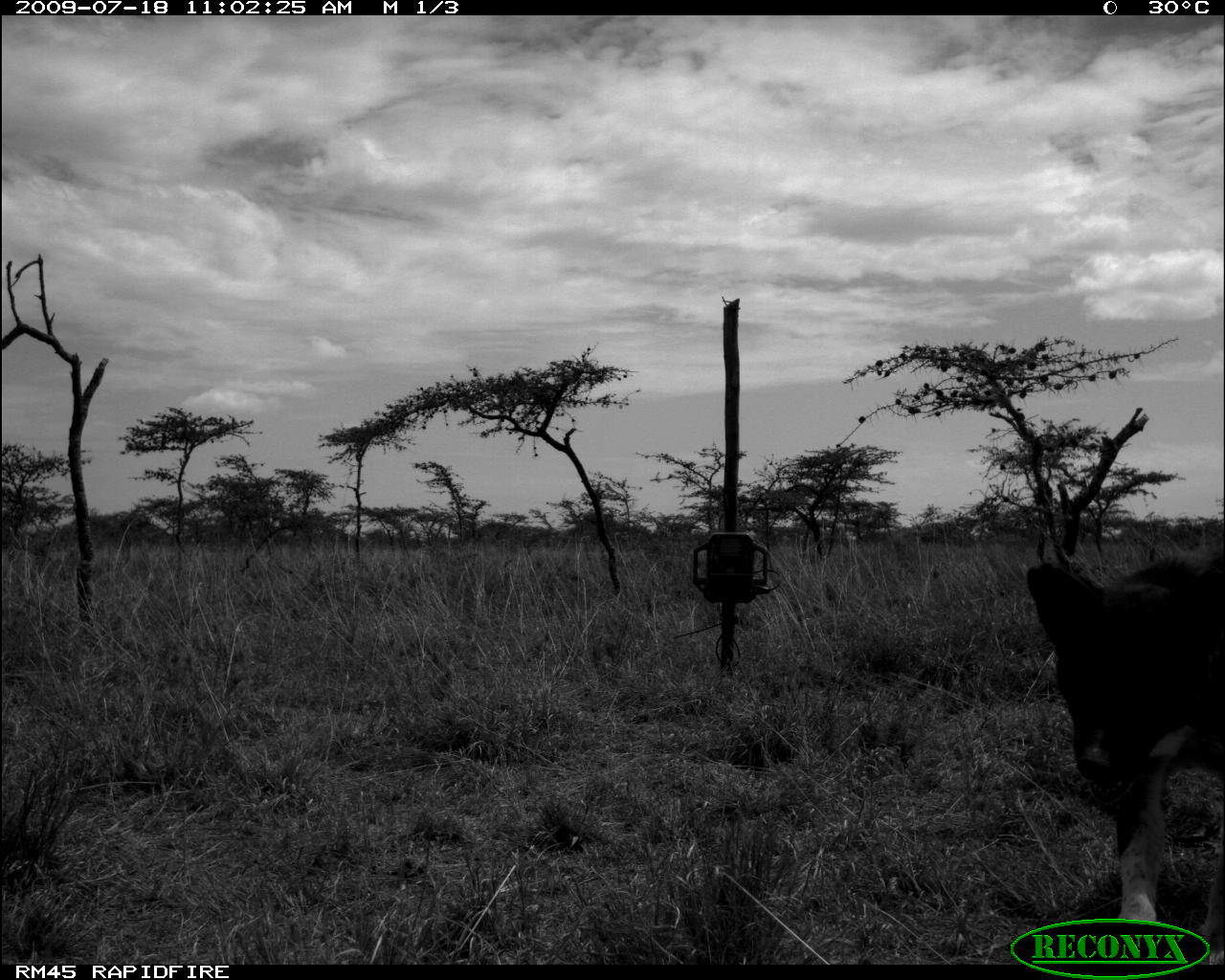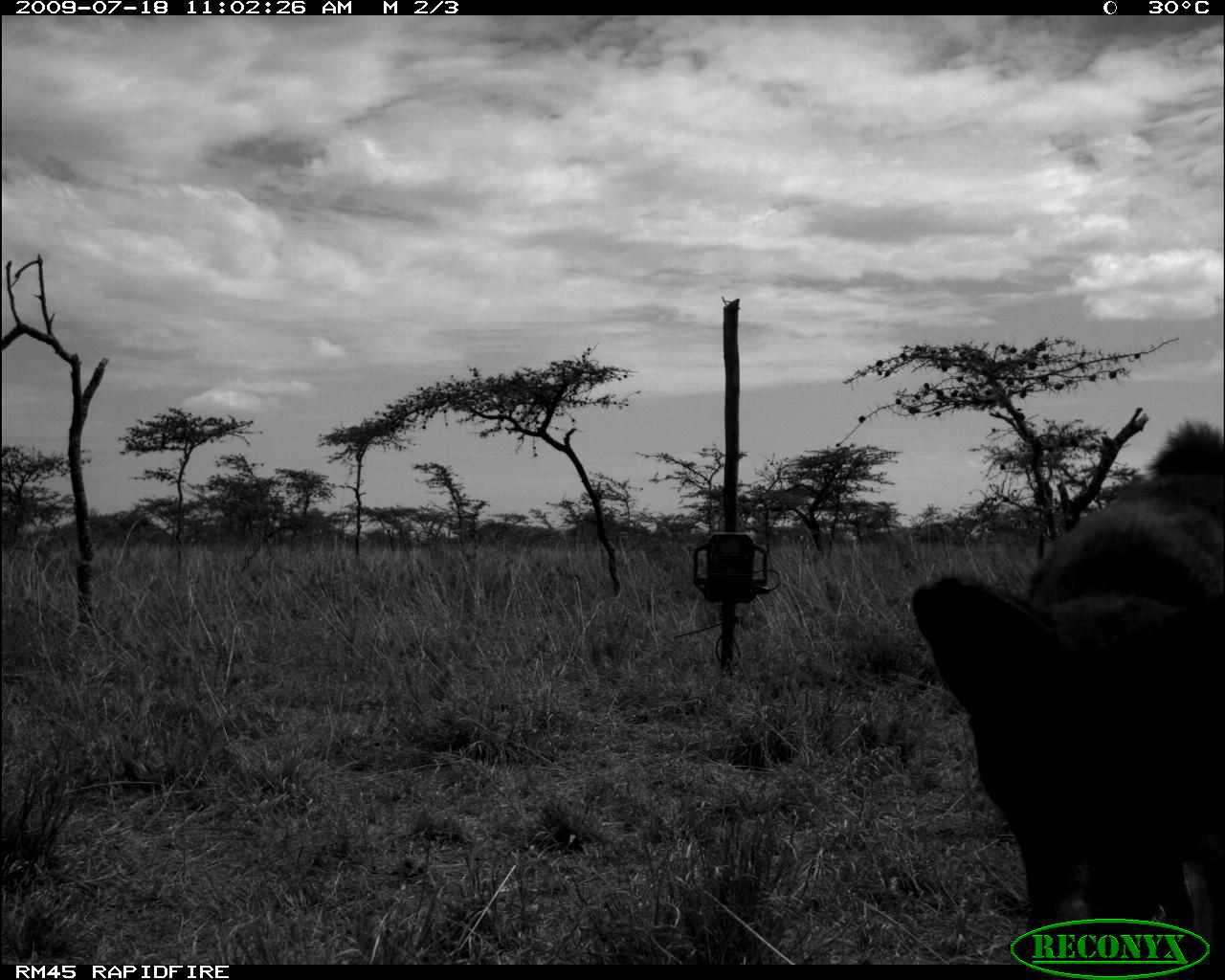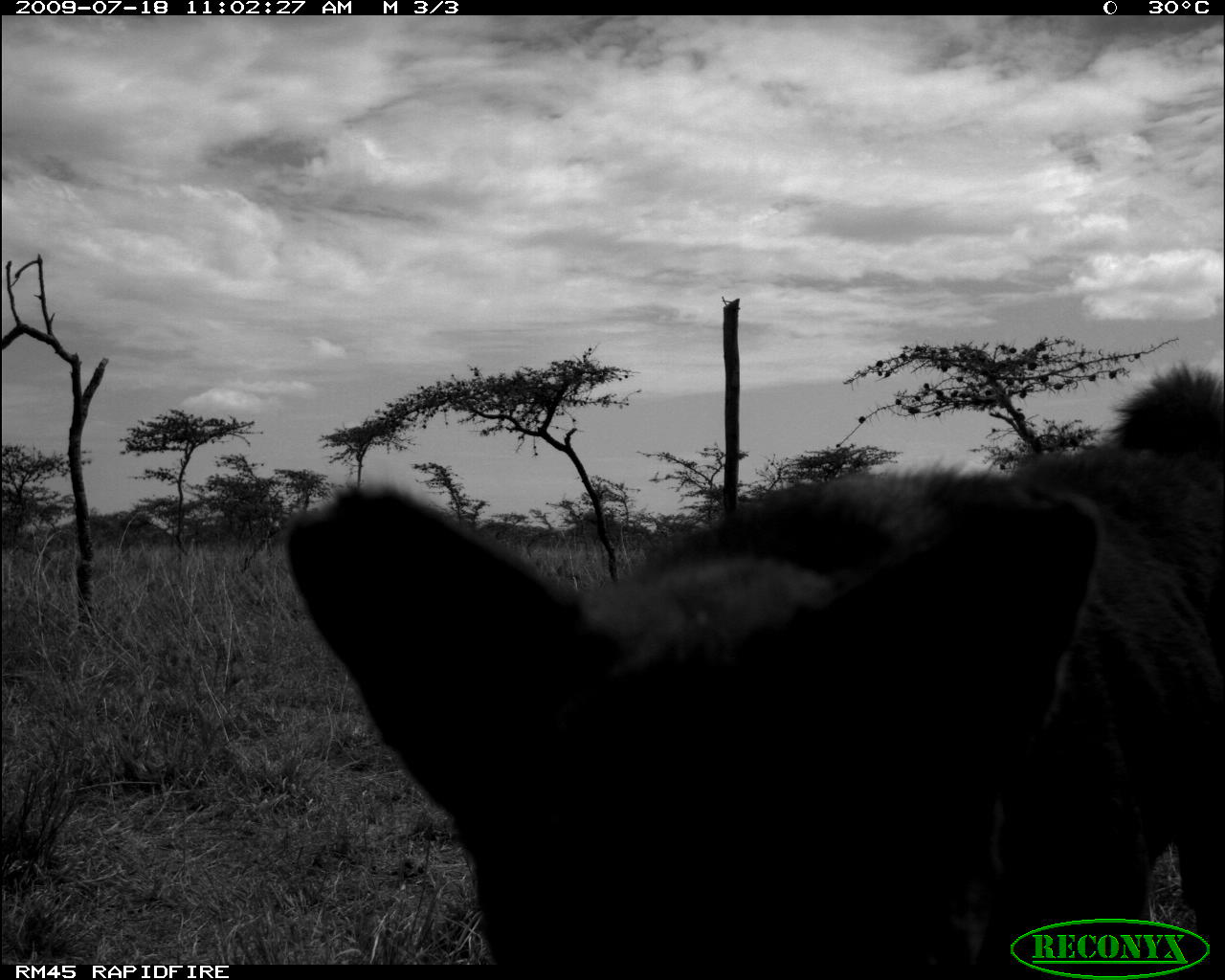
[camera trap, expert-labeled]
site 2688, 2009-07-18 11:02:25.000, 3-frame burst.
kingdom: Animalia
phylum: Chordata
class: Mammalia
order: Carnivora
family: Canidae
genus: Canis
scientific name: Canis familiaris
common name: domestic dog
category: canis lupus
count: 1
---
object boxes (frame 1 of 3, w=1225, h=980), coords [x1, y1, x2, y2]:
canis lupus: [1022, 556, 1225, 964]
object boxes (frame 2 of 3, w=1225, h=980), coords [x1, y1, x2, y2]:
canis lupus: [910, 416, 1225, 964]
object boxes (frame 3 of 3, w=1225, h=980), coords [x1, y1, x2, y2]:
canis lupus: [282, 361, 1225, 964]